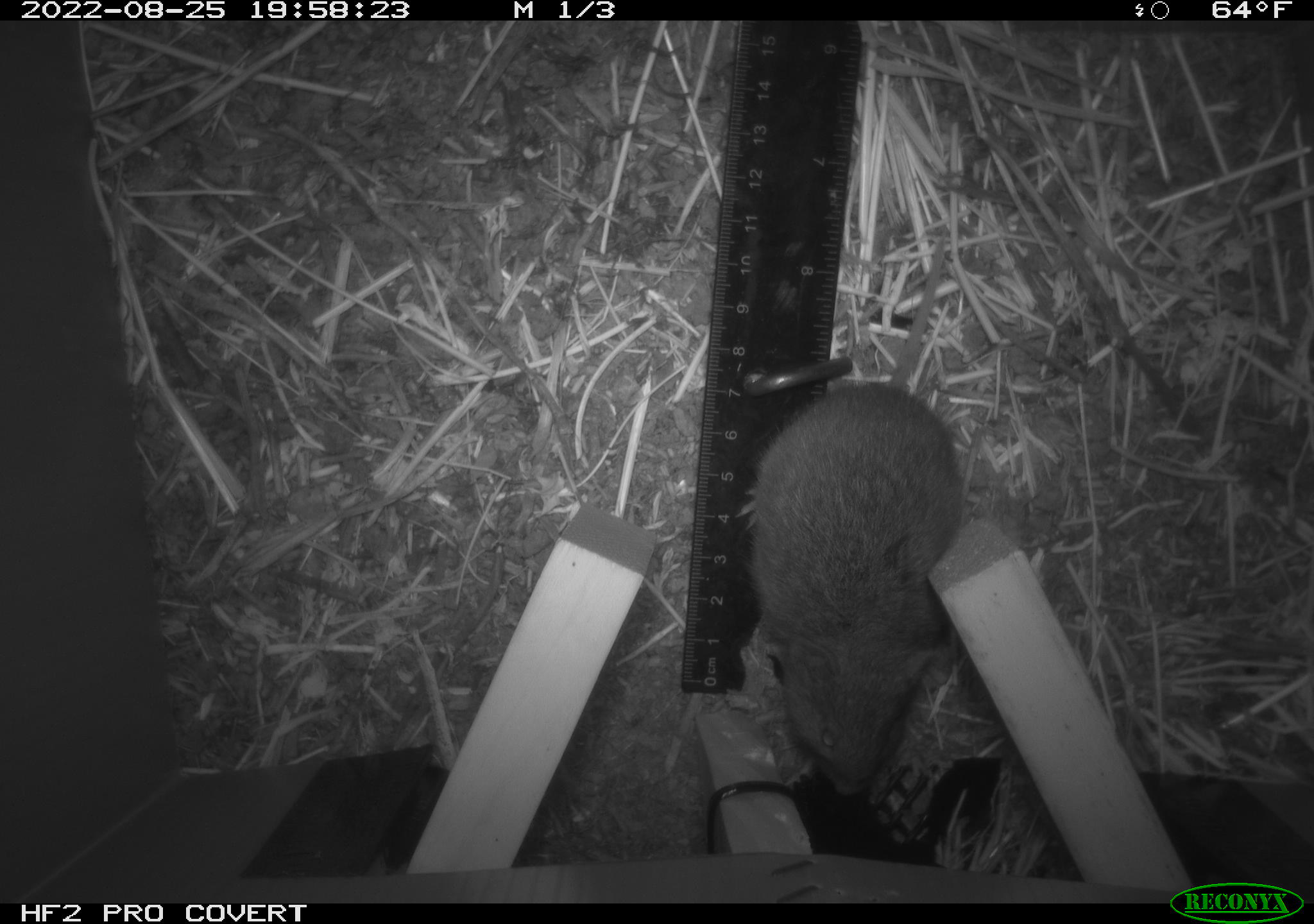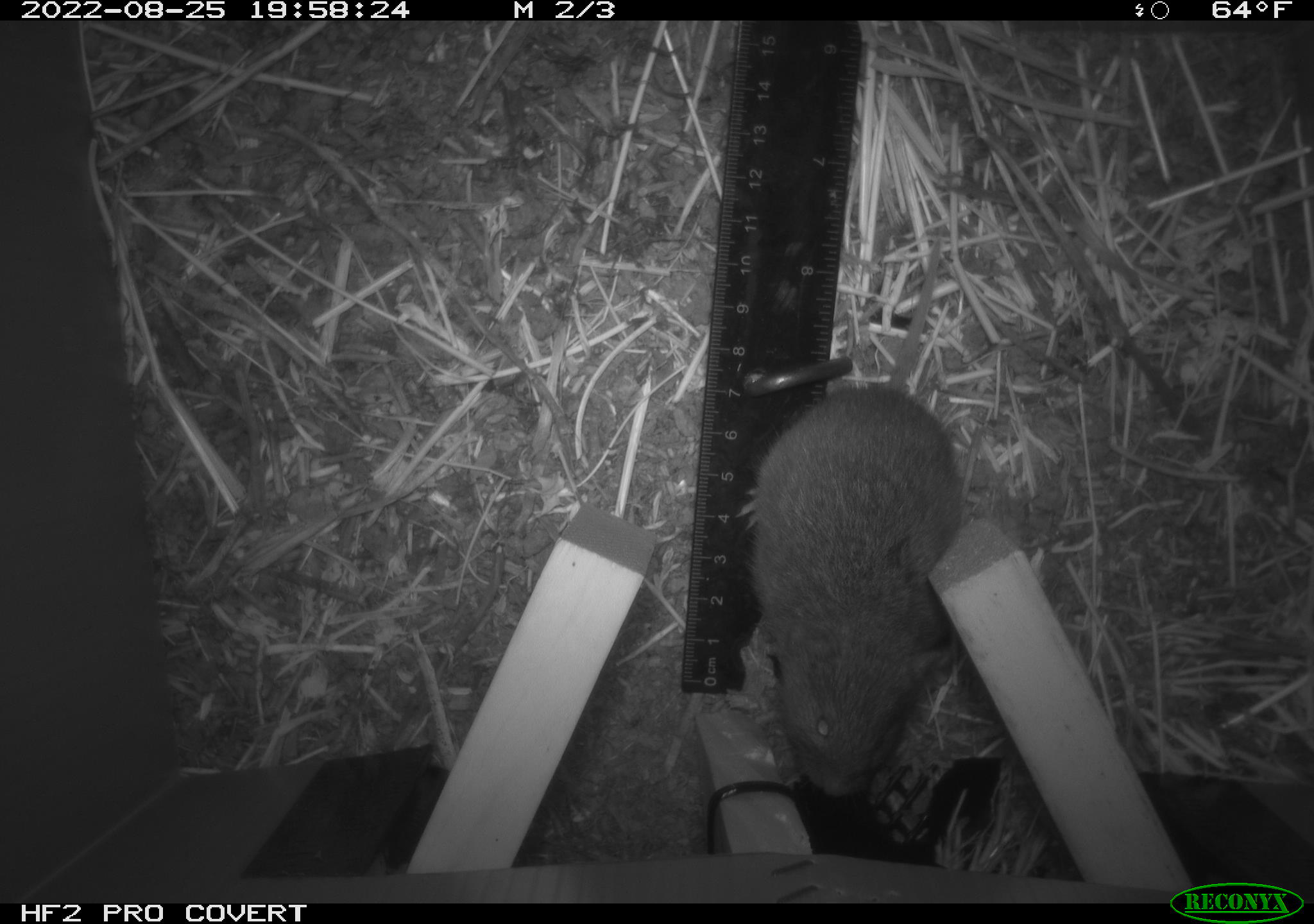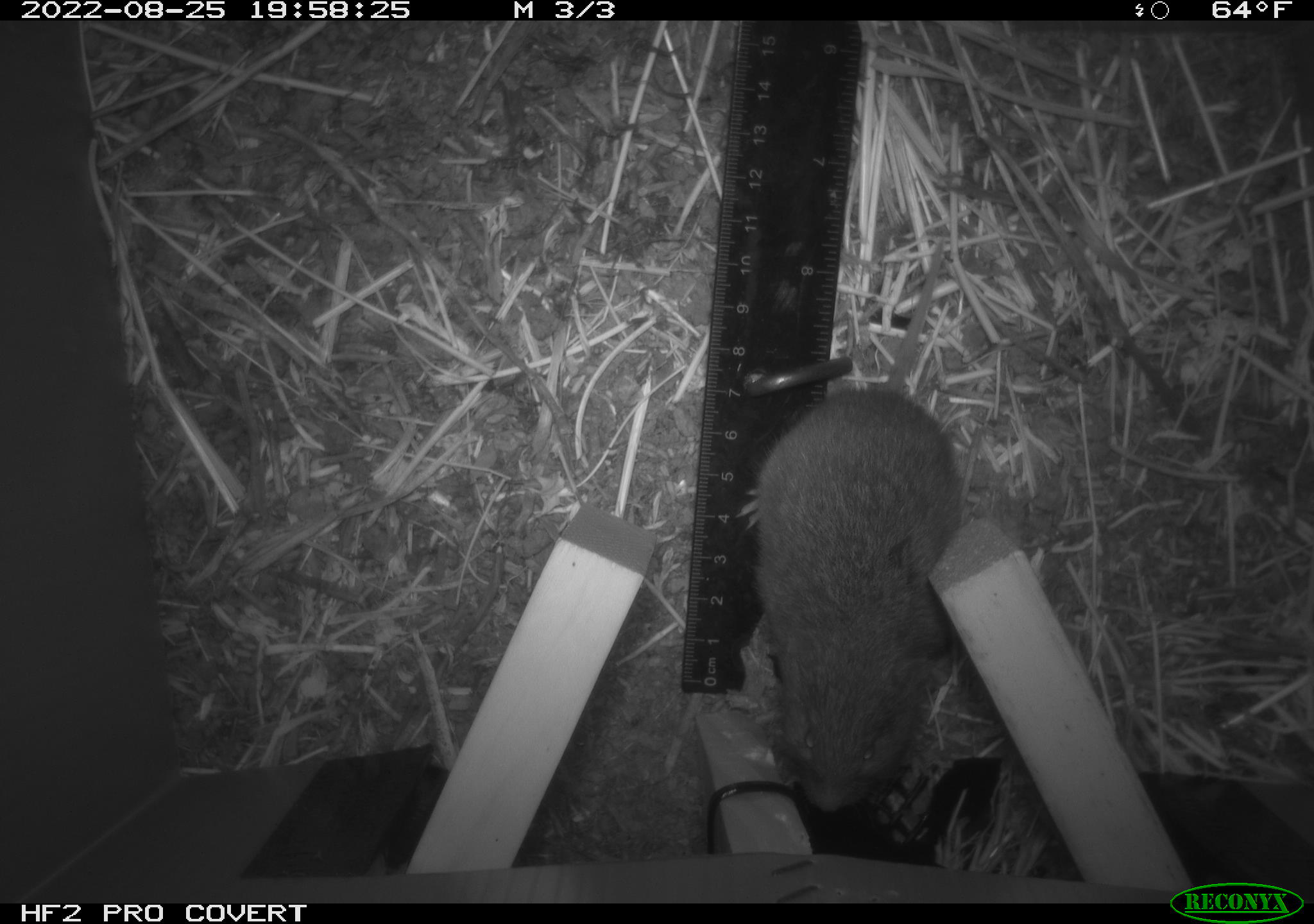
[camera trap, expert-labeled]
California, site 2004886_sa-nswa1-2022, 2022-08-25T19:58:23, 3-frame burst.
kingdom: Animalia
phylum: Chordata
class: Mammalia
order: Rodentia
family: Cricetidae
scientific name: Cricetidae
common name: hamsters, voles, lemmings, and allies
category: cricetidae family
Cricetidae family (hamsters, voles, lemmings, and allies) (Cricetidae).